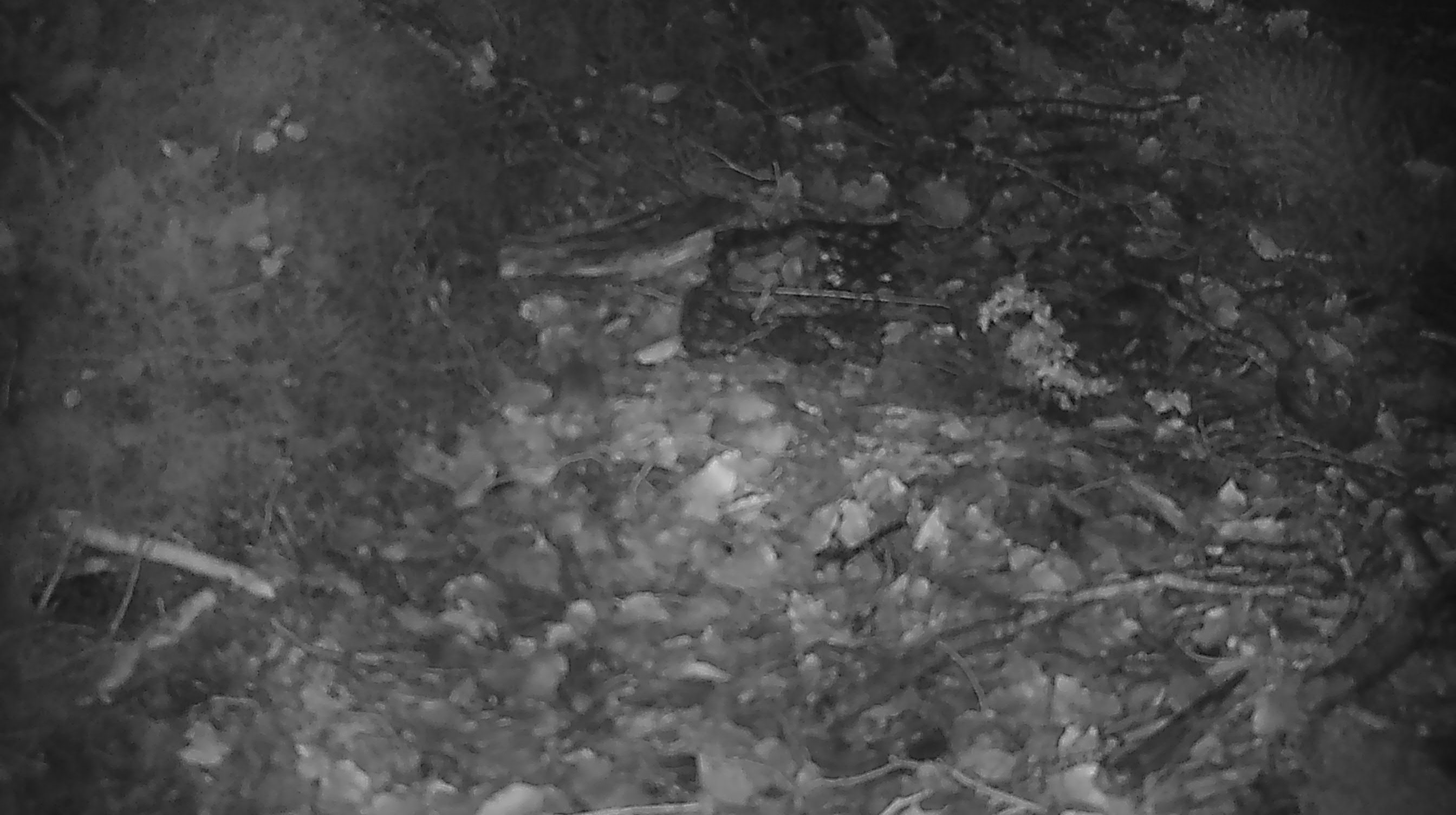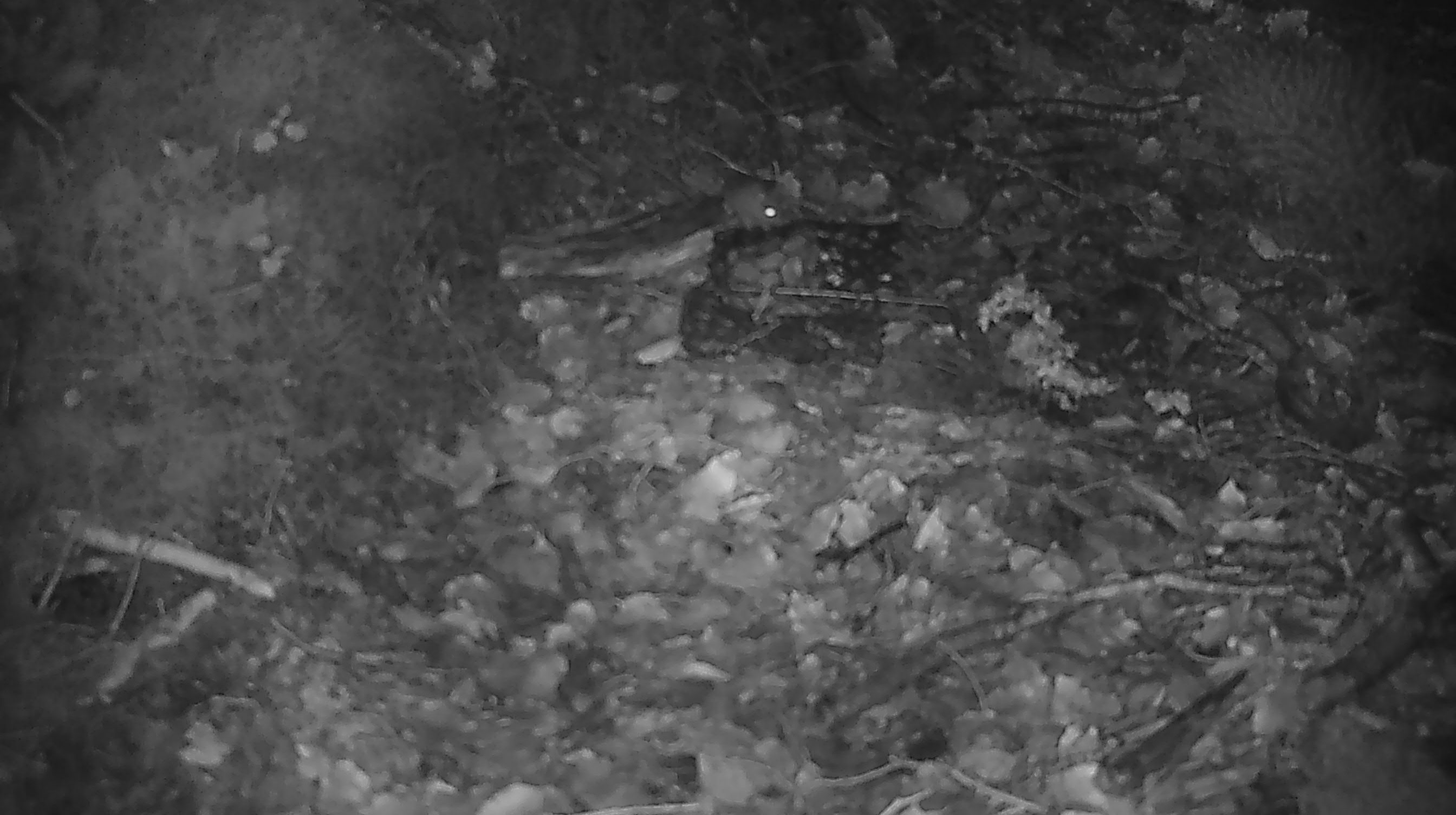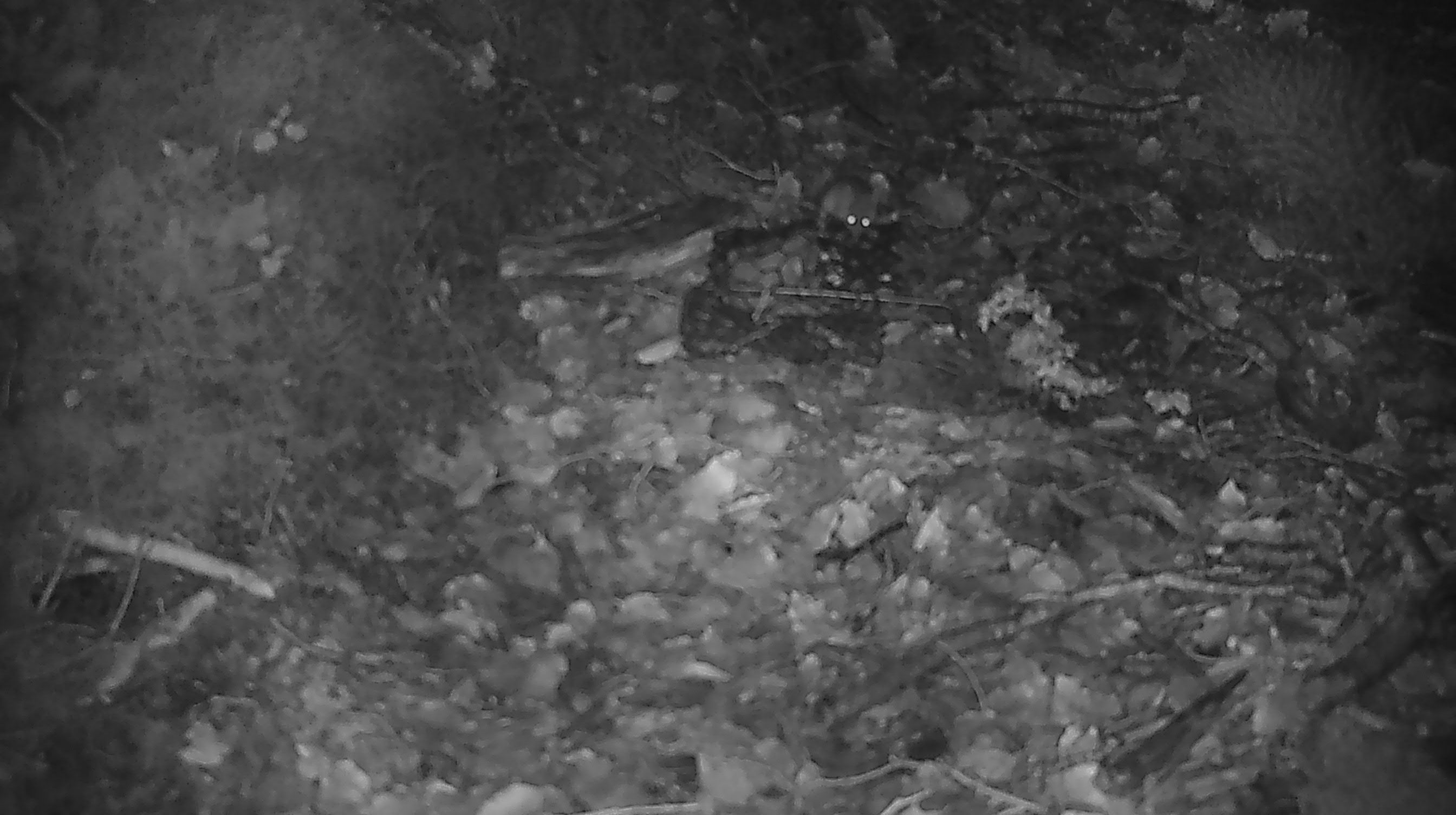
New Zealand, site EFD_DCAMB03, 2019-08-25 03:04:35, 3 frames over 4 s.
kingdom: Animalia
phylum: Chordata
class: Mammalia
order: Rodentia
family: Muridae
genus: Mus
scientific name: Mus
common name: mouse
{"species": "mouse (Mus)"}